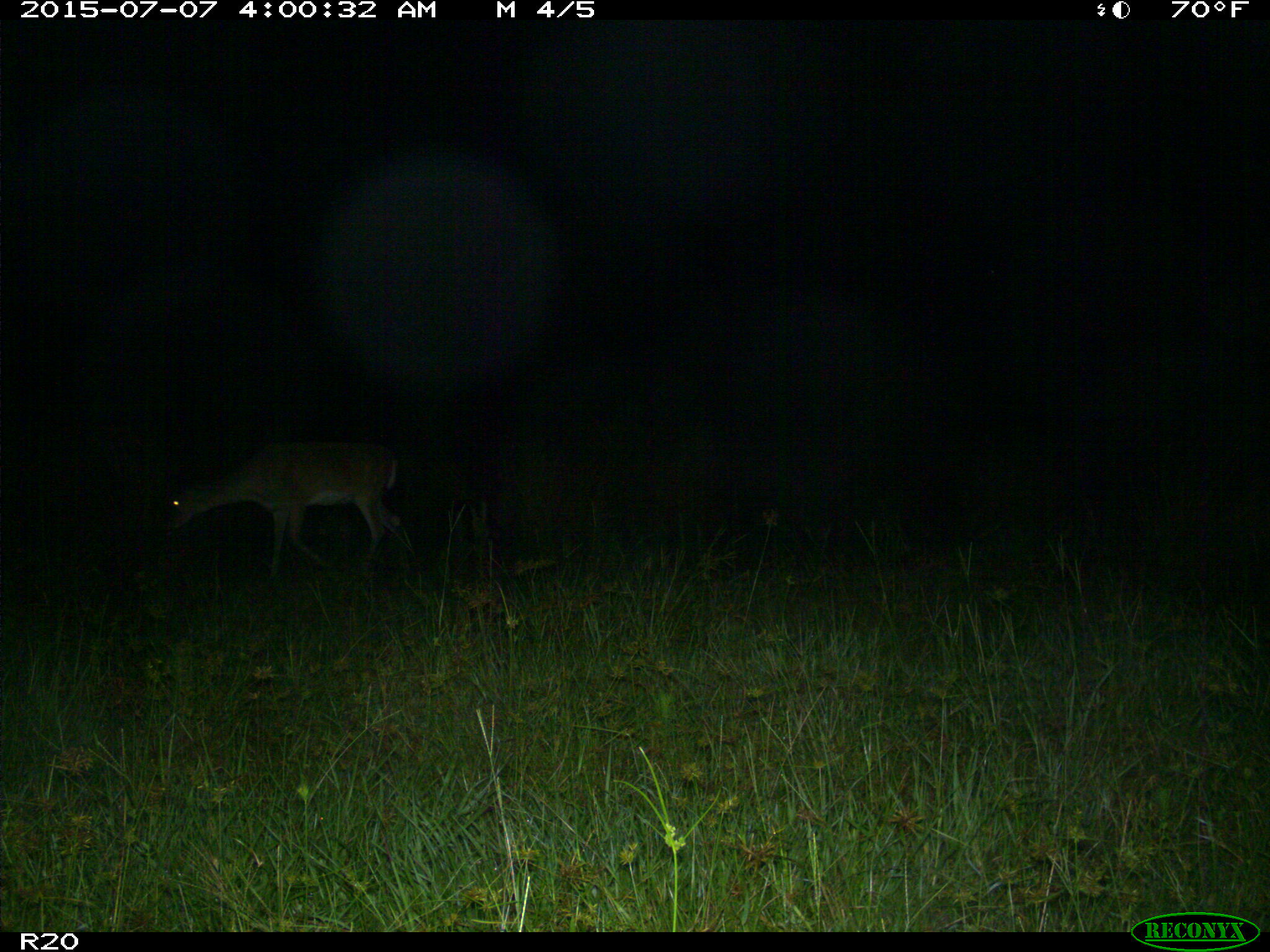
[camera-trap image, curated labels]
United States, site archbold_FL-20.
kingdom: Animalia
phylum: Chordata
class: Mammalia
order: Artiodactyla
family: Cervidae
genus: Odocoileus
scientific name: Odocoileus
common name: deer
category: unidentified deer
Unidentified deer (deer) (Odocoileus).